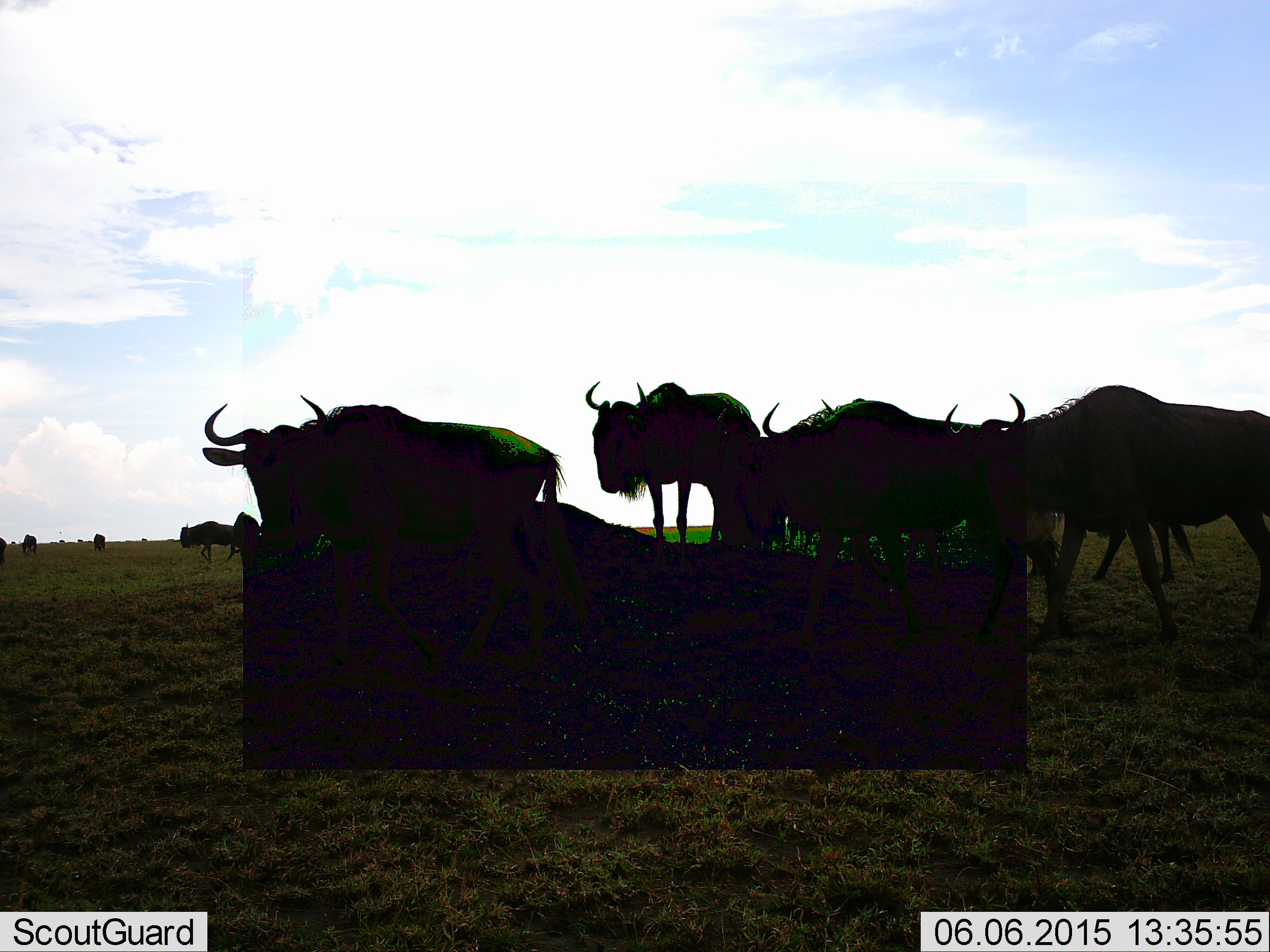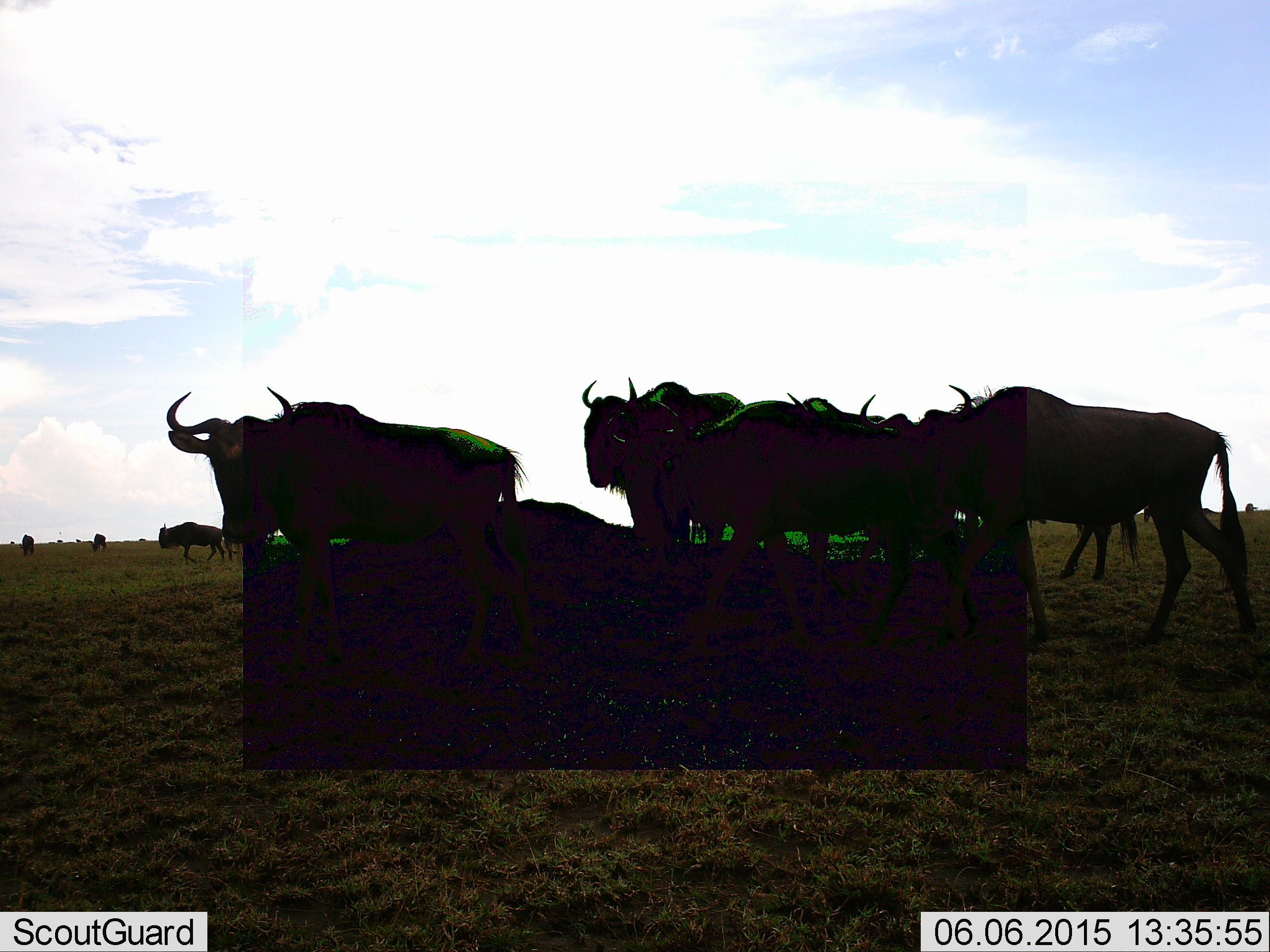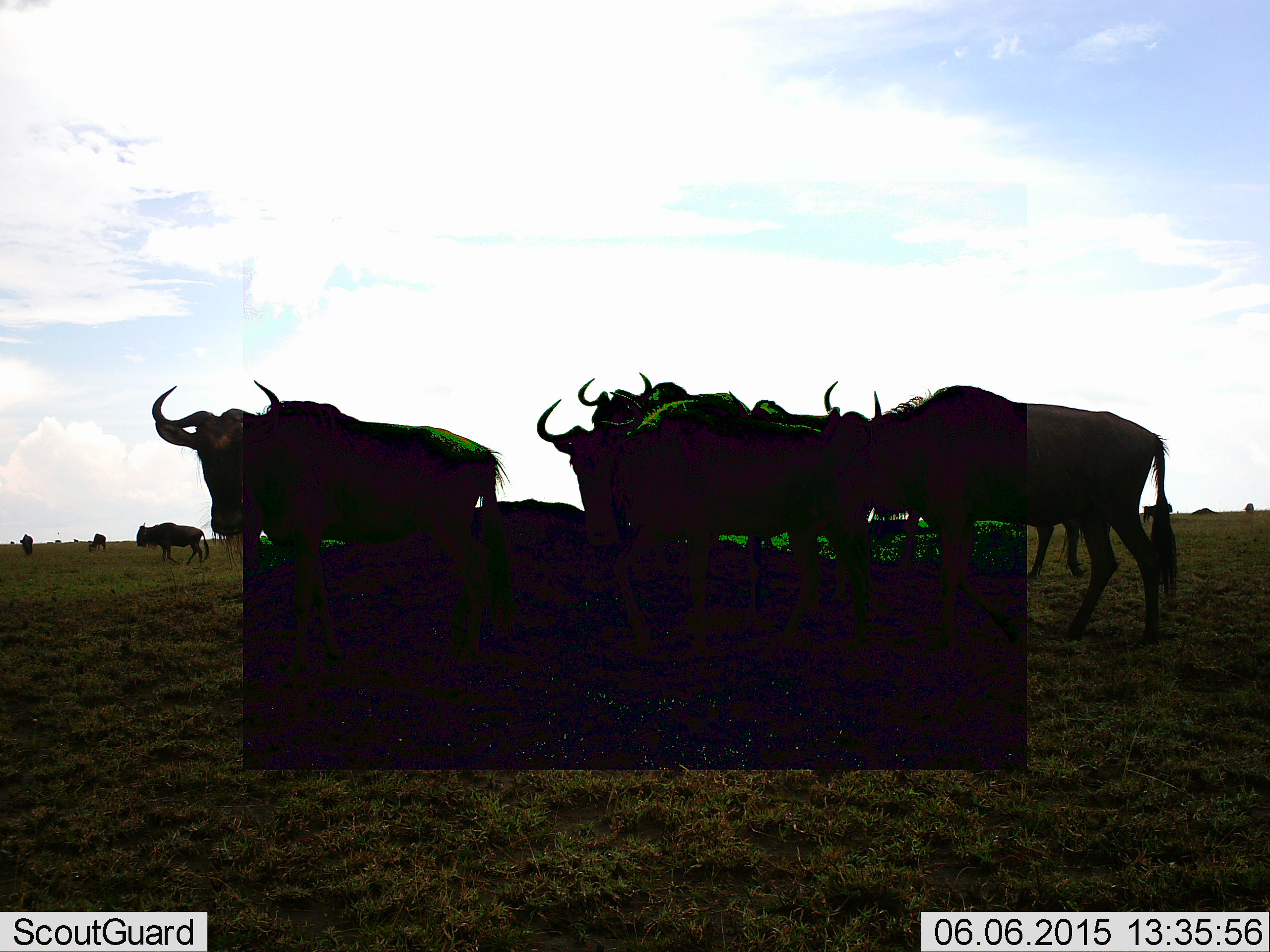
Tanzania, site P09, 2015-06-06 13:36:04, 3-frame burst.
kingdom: Animalia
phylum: Chordata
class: Mammalia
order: Artiodactyla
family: Bovidae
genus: Connochaetes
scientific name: Connochaetes taurinus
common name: blue wildebeest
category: wildebeest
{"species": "wildebeest (blue wildebeest) (Connochaetes taurinus)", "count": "8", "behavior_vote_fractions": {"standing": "60%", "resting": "0%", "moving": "70%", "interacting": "10%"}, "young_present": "0%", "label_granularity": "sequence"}